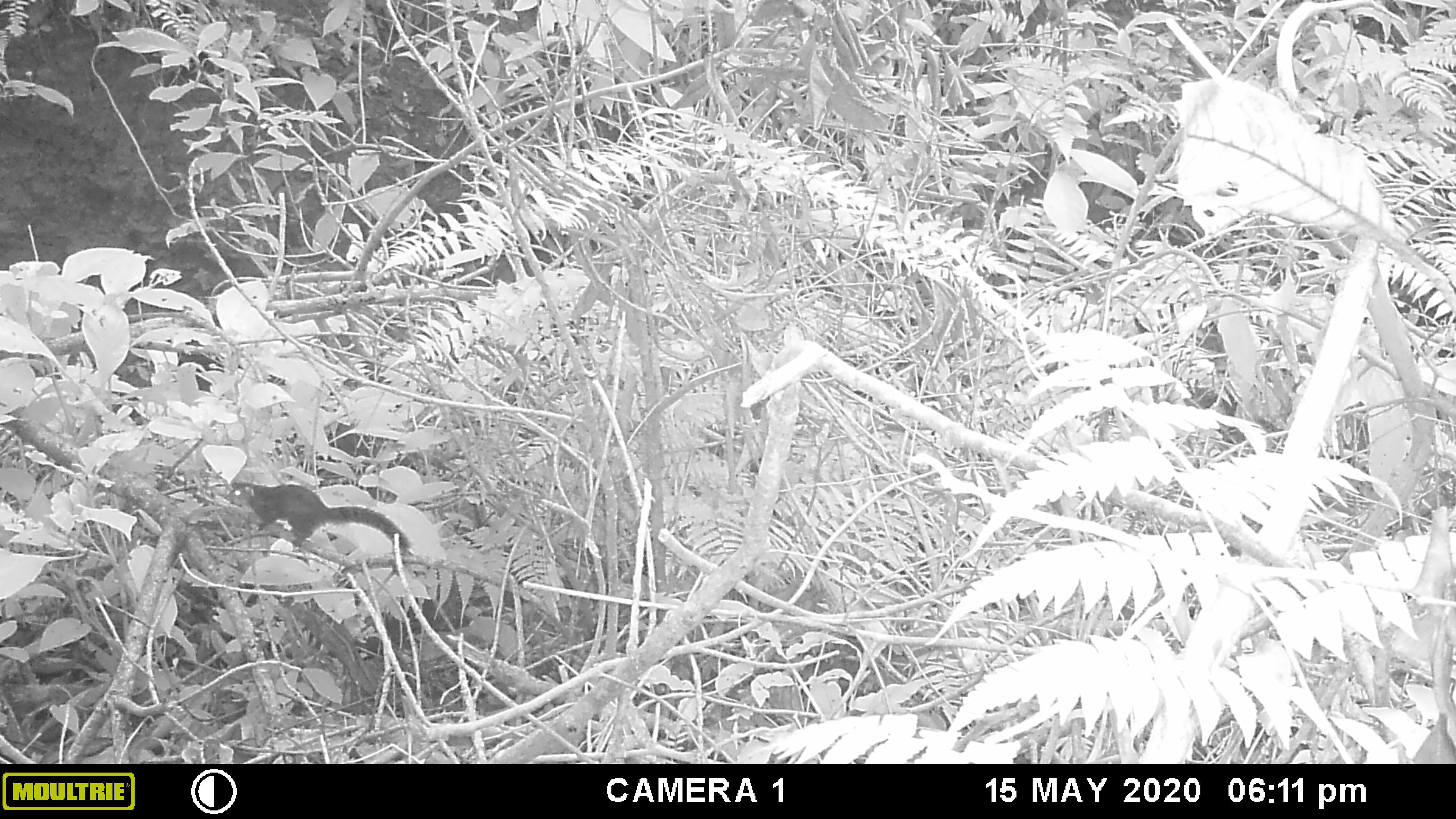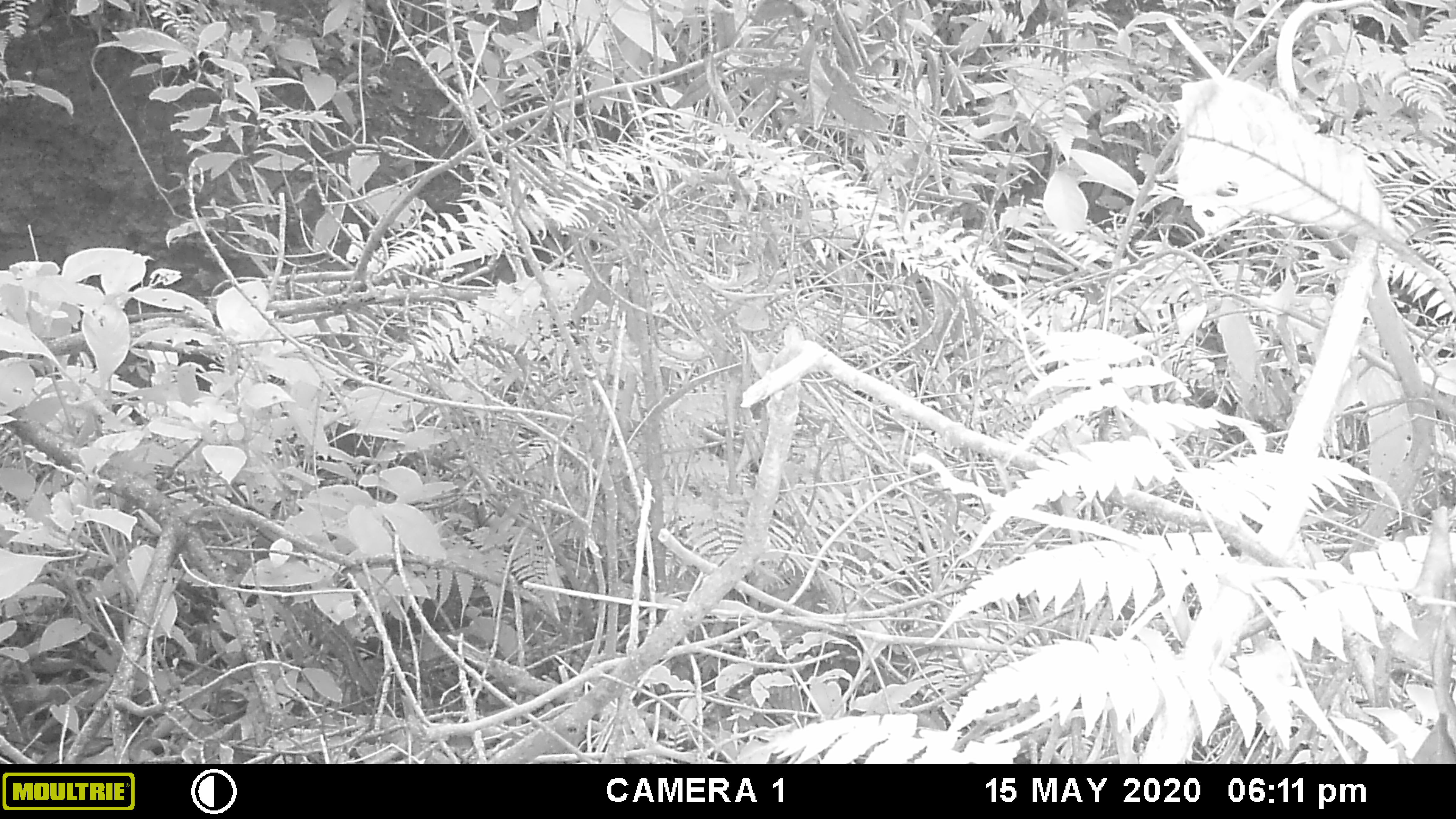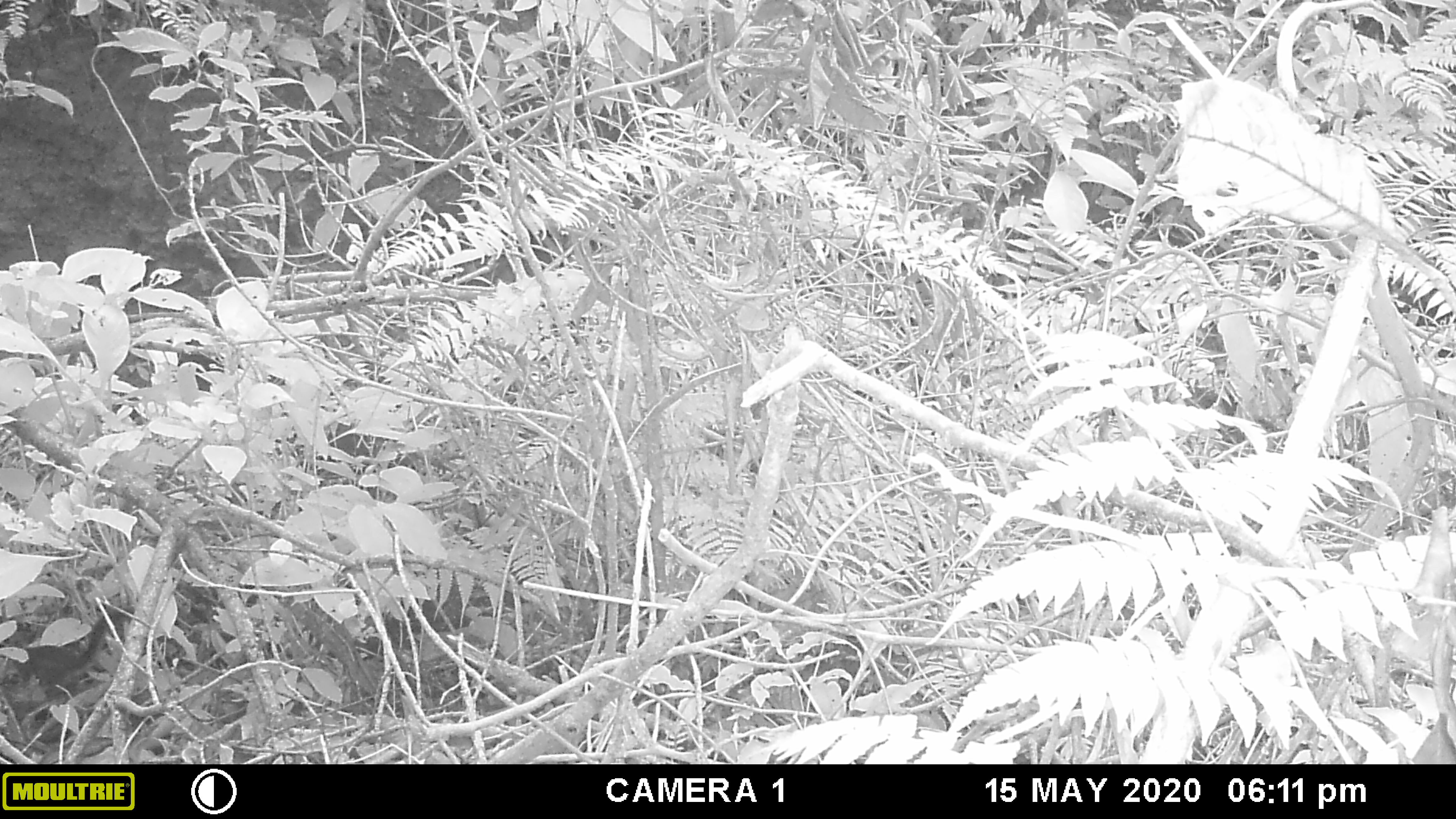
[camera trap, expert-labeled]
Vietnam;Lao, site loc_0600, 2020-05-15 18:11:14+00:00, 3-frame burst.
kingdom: Animalia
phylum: Chordata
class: Mammalia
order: Rodentia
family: Sciuridae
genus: Dremomys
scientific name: Dremomys rufigenis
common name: red-cheeked squirrel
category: red cheeked squirrel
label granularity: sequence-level